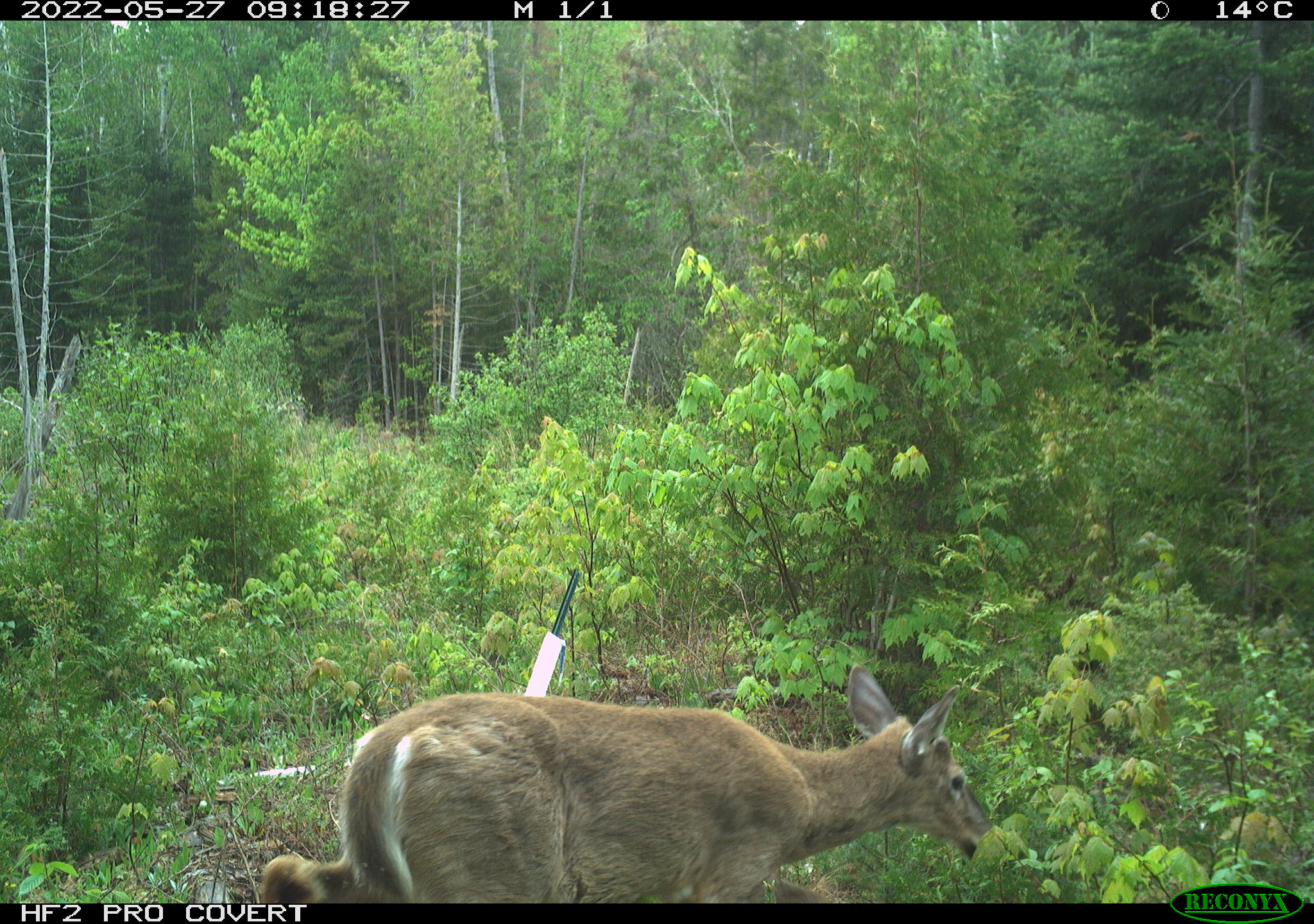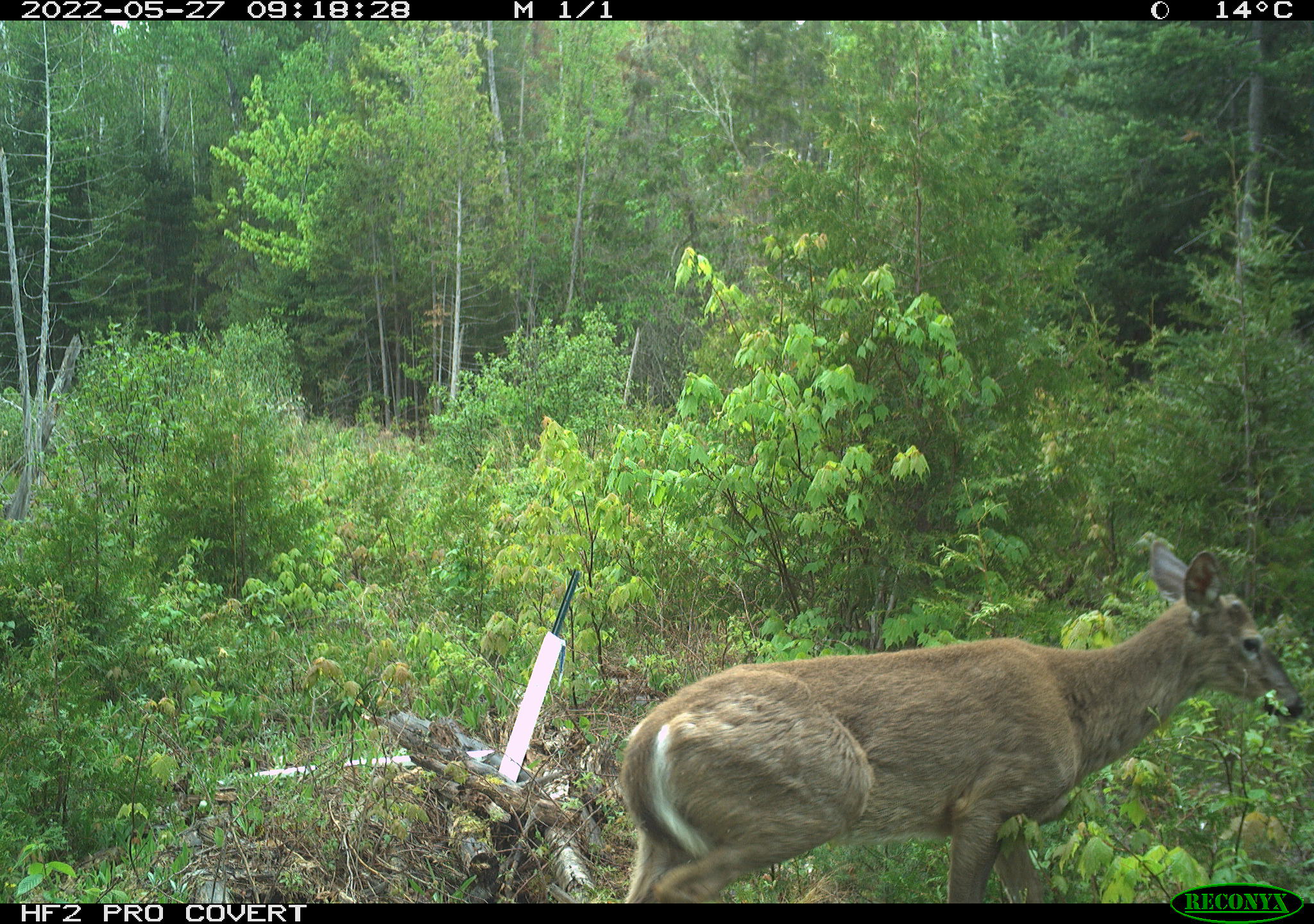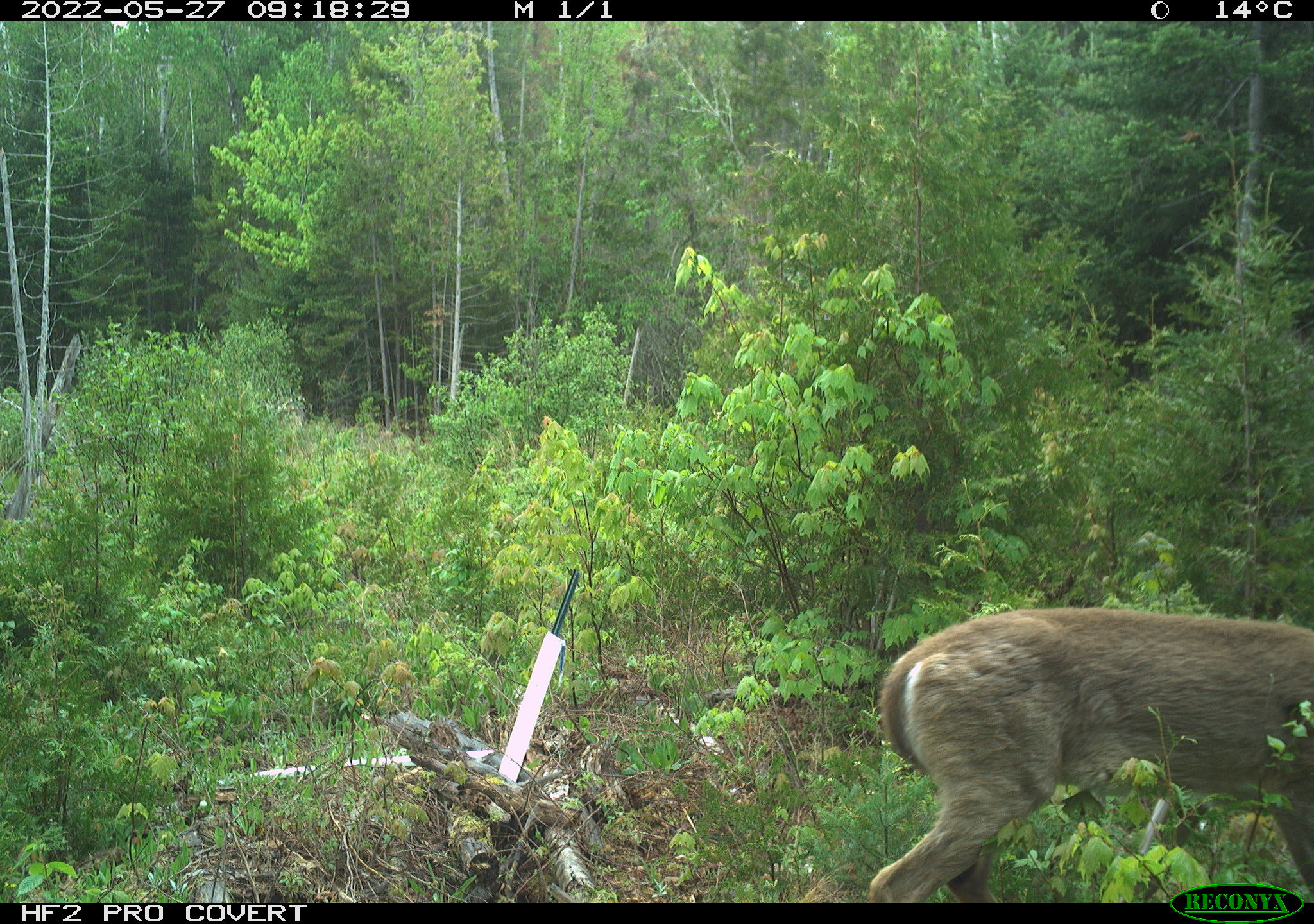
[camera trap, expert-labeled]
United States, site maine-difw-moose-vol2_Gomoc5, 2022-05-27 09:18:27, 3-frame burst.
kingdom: Animalia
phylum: Chordata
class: Mammalia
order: Artiodactyla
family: Cervidae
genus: Odocoileus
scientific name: Odocoileus virginianus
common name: white-tailed deer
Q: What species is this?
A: White-tailed deer (Odocoileus virginianus).